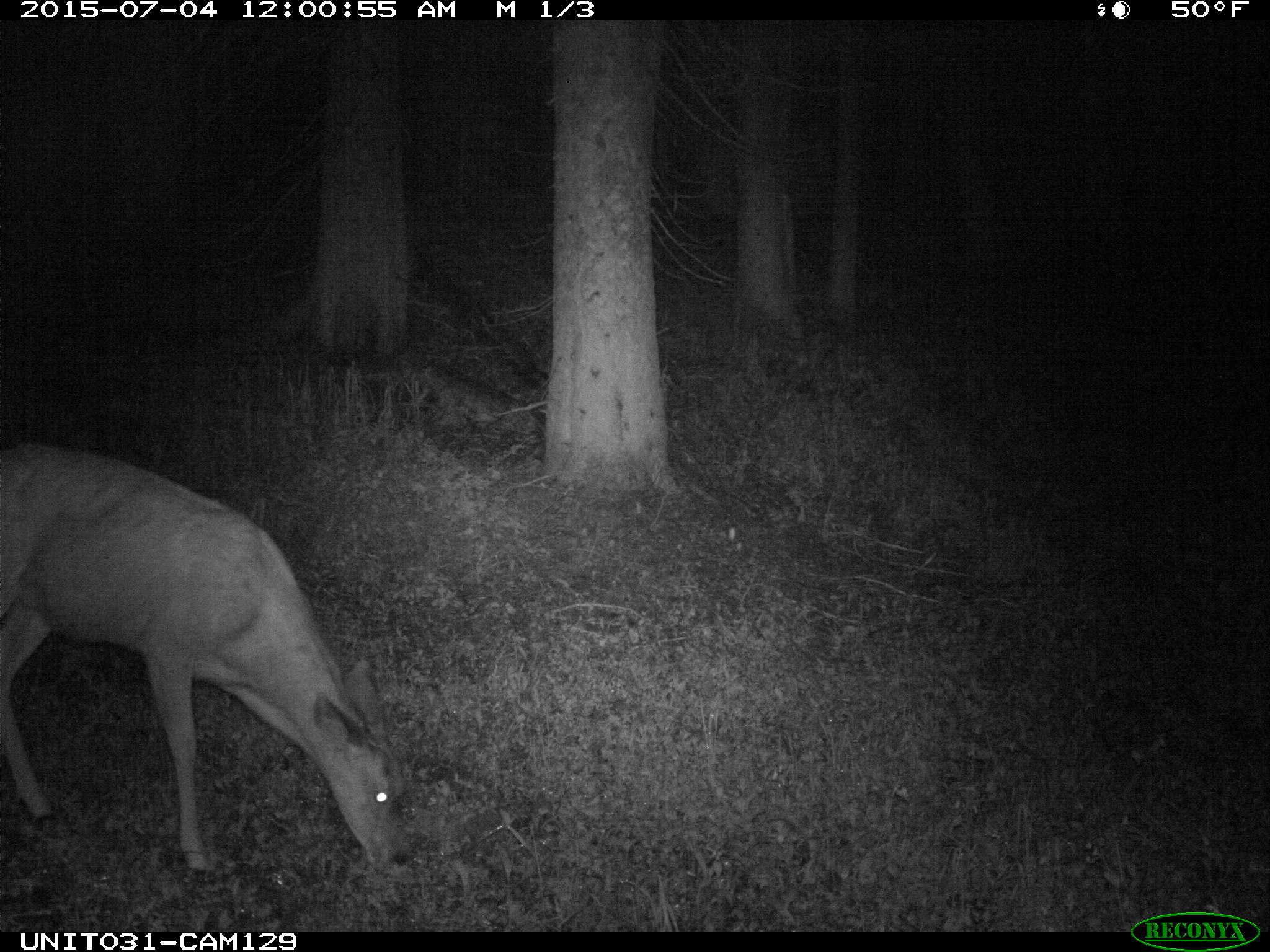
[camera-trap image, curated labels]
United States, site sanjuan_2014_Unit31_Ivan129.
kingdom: Animalia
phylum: Chordata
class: Mammalia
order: Artiodactyla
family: Cervidae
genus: Odocoileus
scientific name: Odocoileus hemionus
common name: mule deer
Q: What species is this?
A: Odocoileus hemionus (mule deer).